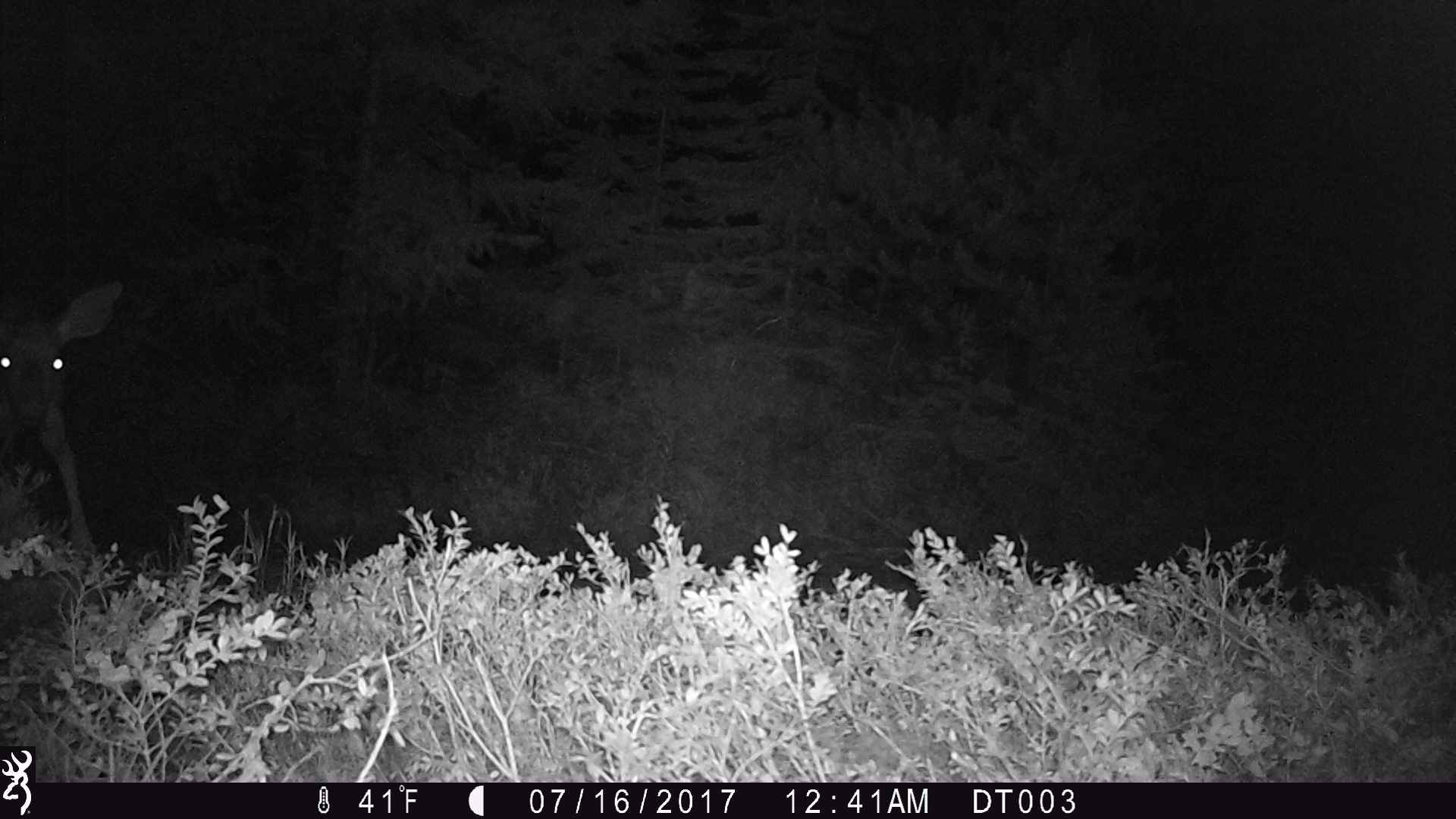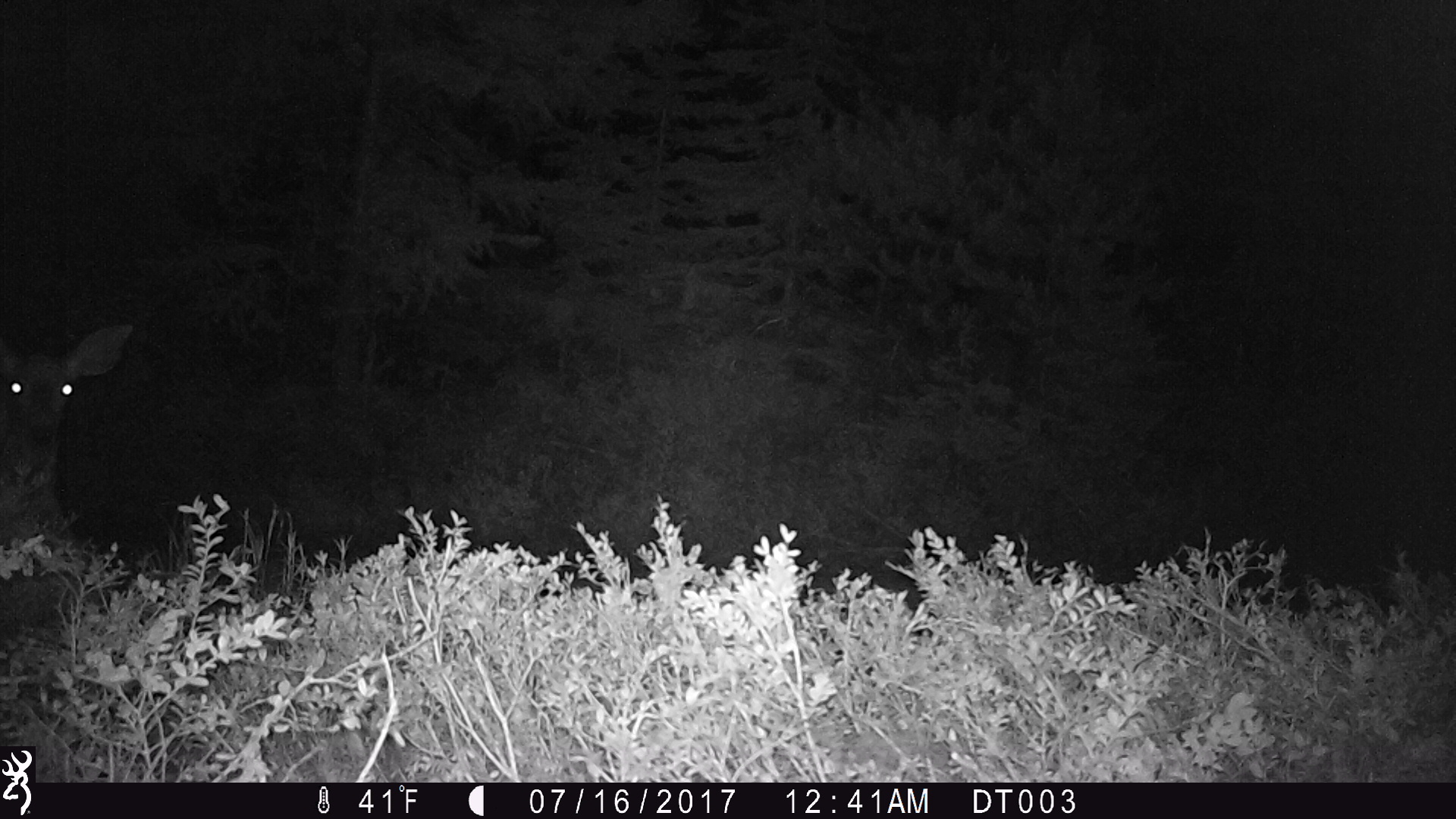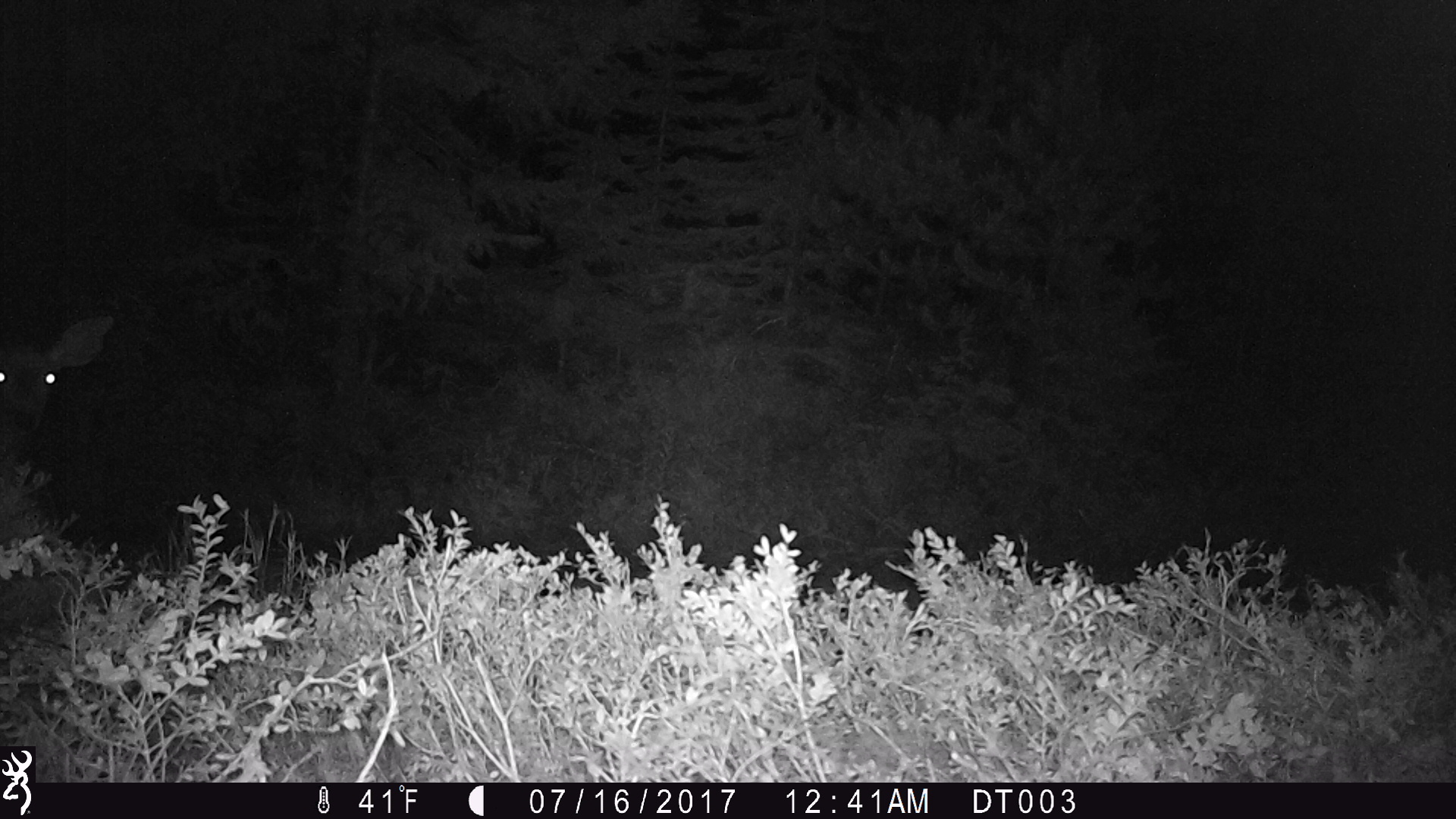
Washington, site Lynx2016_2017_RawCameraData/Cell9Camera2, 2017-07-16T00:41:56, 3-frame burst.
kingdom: Animalia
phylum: Chordata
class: Mammalia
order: Artiodactyla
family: Cervidae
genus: Odocoileus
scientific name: Odocoileus hemionus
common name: mule deer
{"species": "Odocoileus hemionus (mule deer)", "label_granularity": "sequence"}